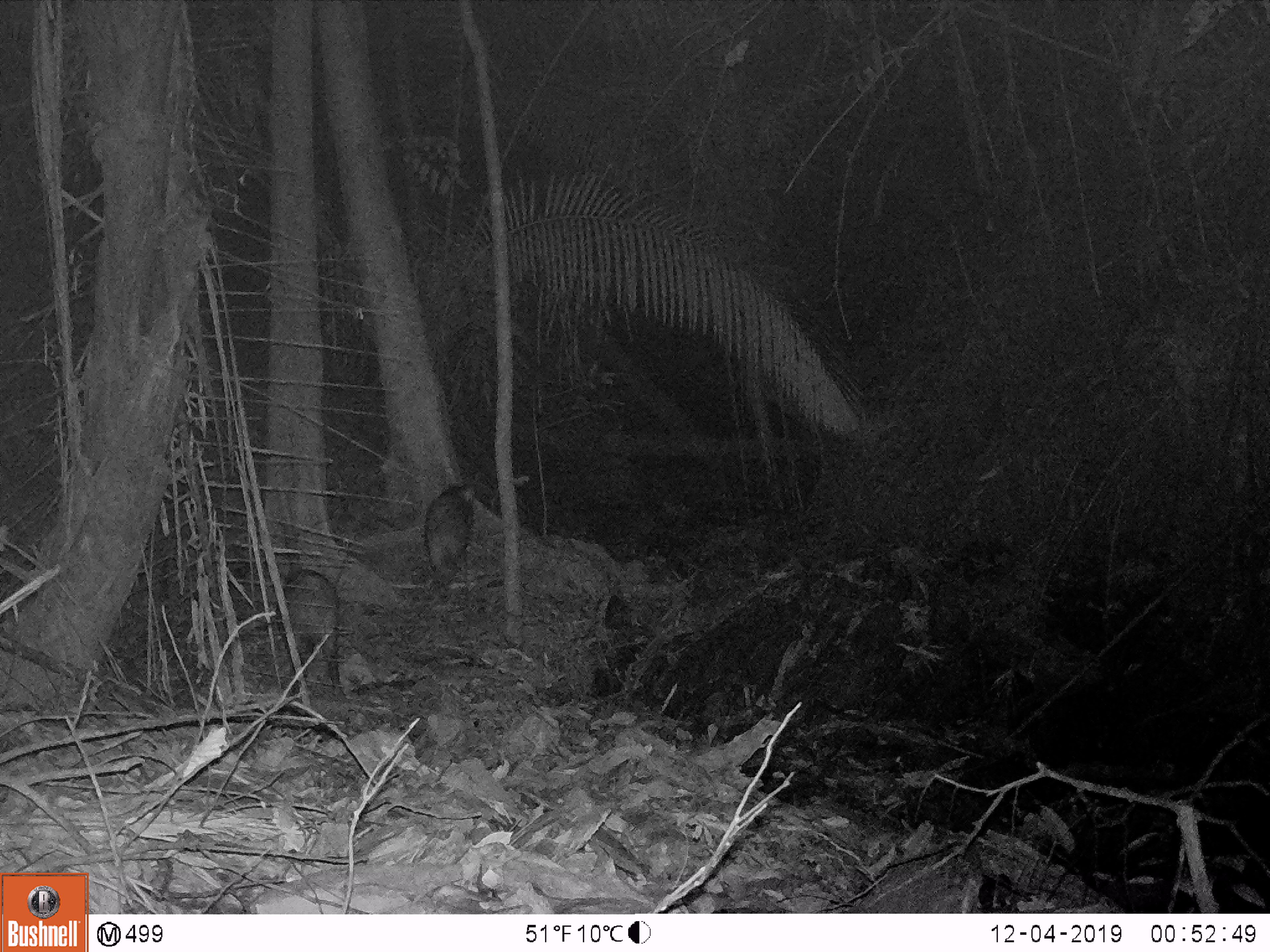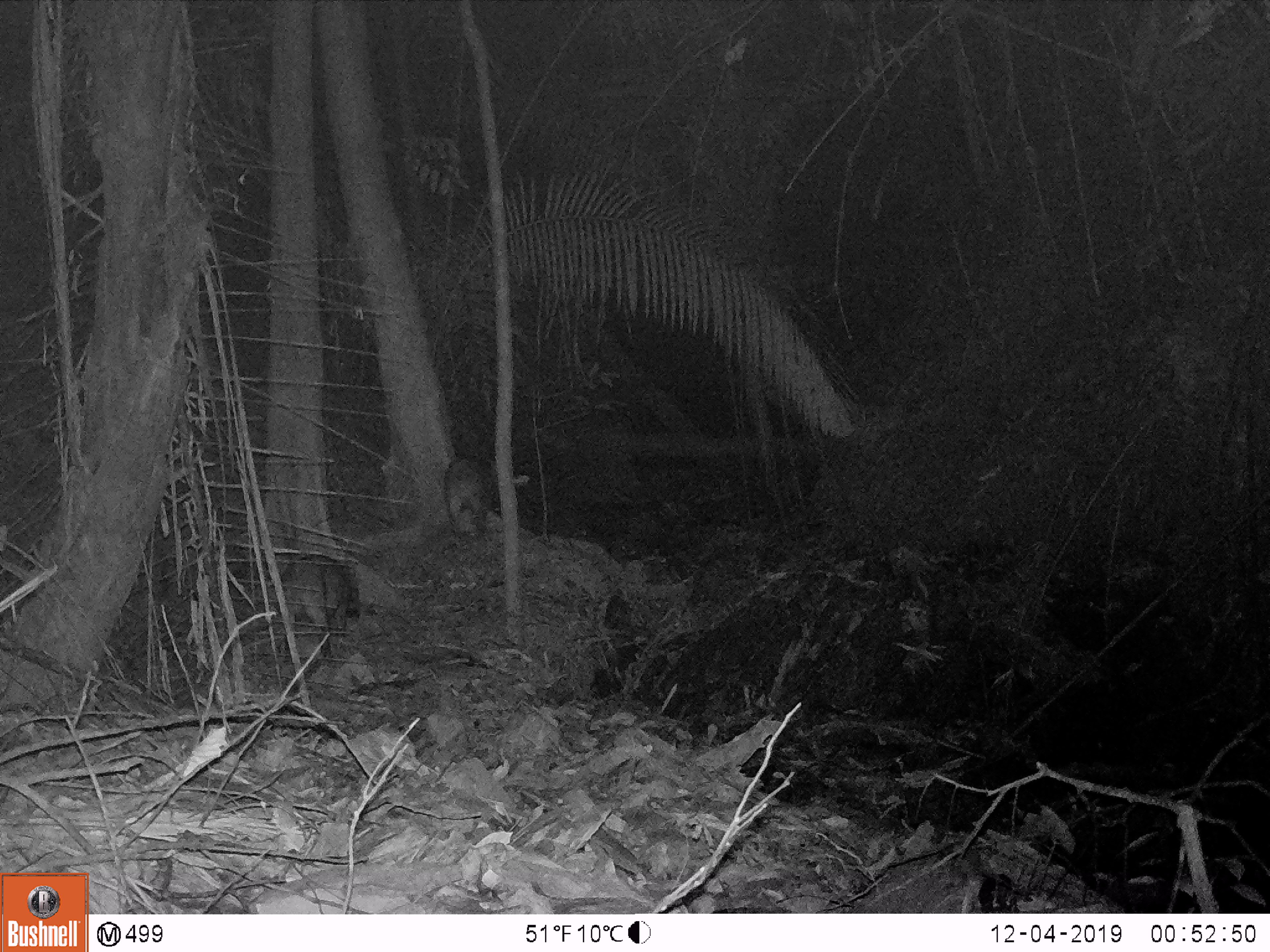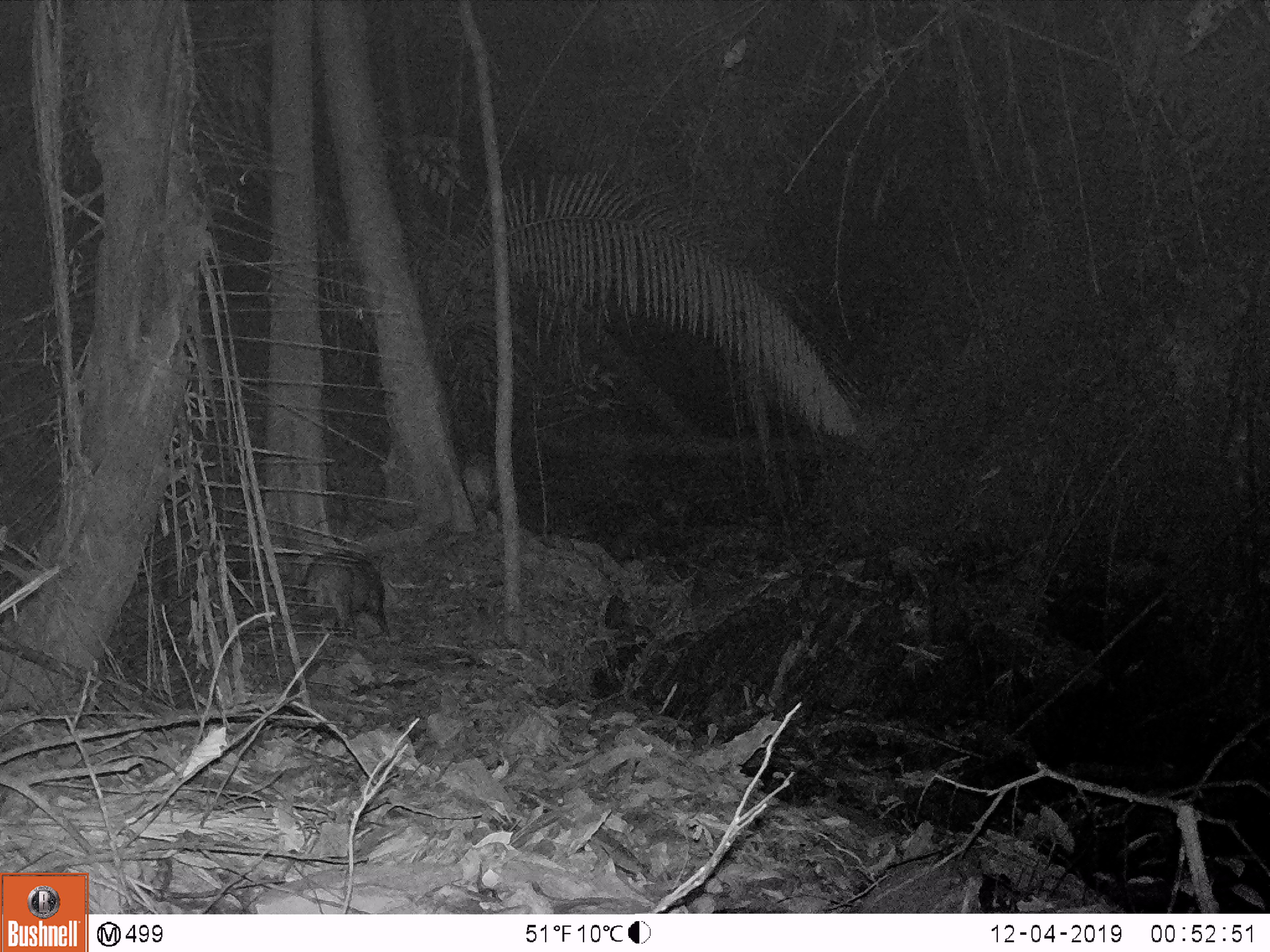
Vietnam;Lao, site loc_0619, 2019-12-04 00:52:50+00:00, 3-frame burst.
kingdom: Animalia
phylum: Chordata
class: Mammalia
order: Artiodactyla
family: Suidae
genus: Sus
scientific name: Sus scrofa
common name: eurasian wild pig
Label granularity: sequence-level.